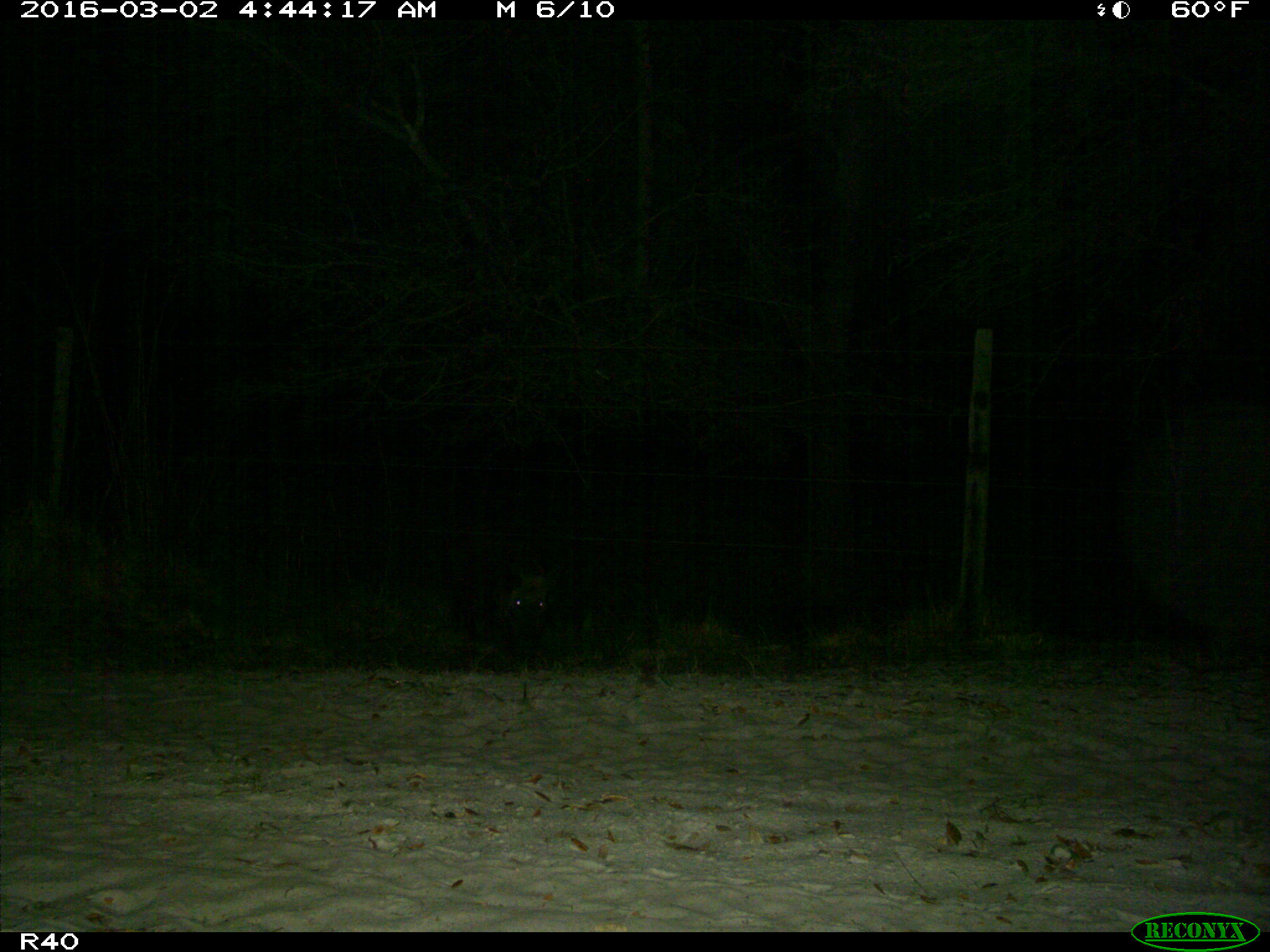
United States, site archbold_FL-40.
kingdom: Animalia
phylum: Chordata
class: Mammalia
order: Artiodactyla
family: Suidae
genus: Sus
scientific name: Sus scrofa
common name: wild boar